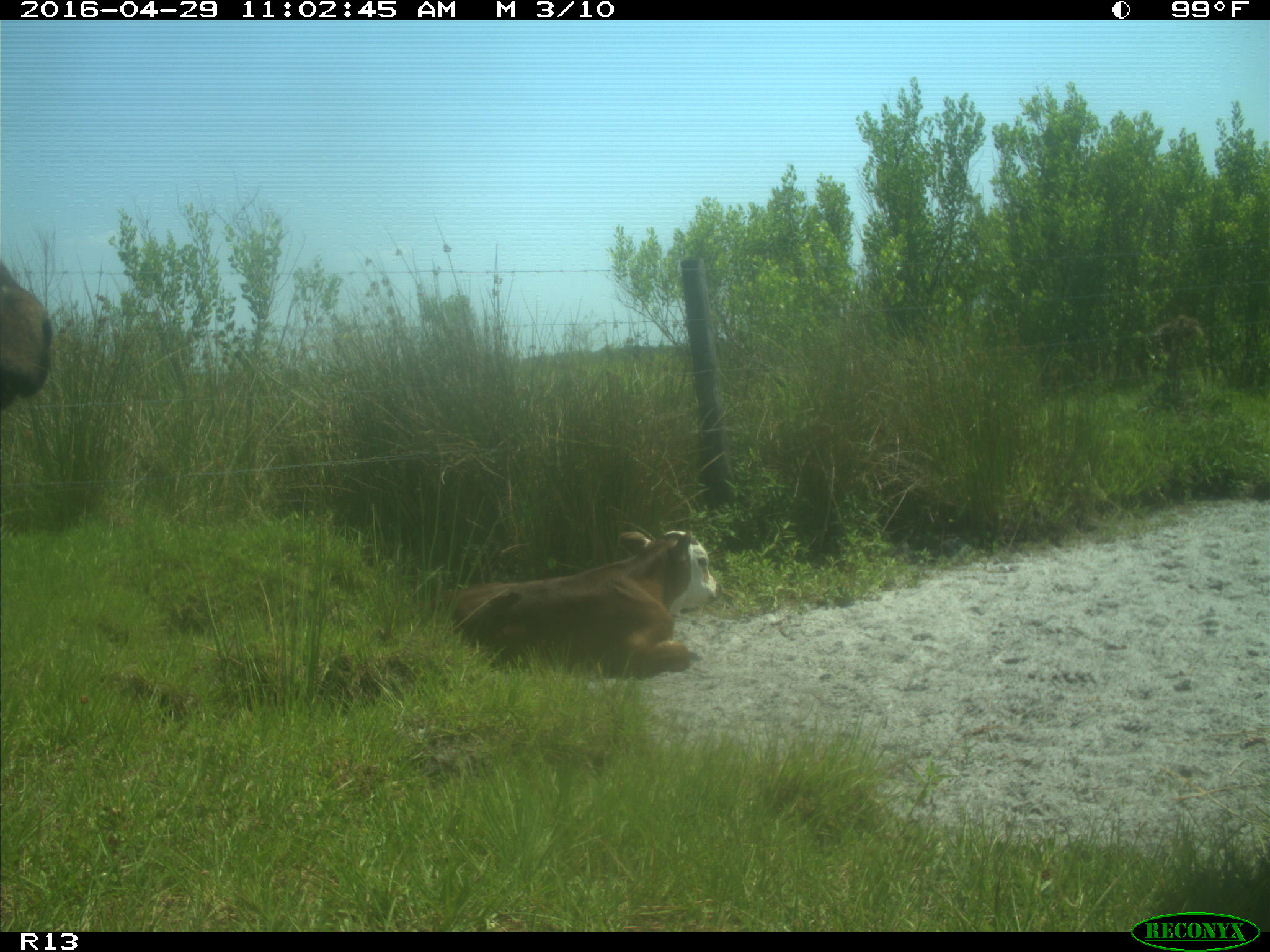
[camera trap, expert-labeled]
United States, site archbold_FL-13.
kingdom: Animalia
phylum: Chordata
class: Mammalia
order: Artiodactyla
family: Bovidae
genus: Bos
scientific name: Bos taurus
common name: domestic cow